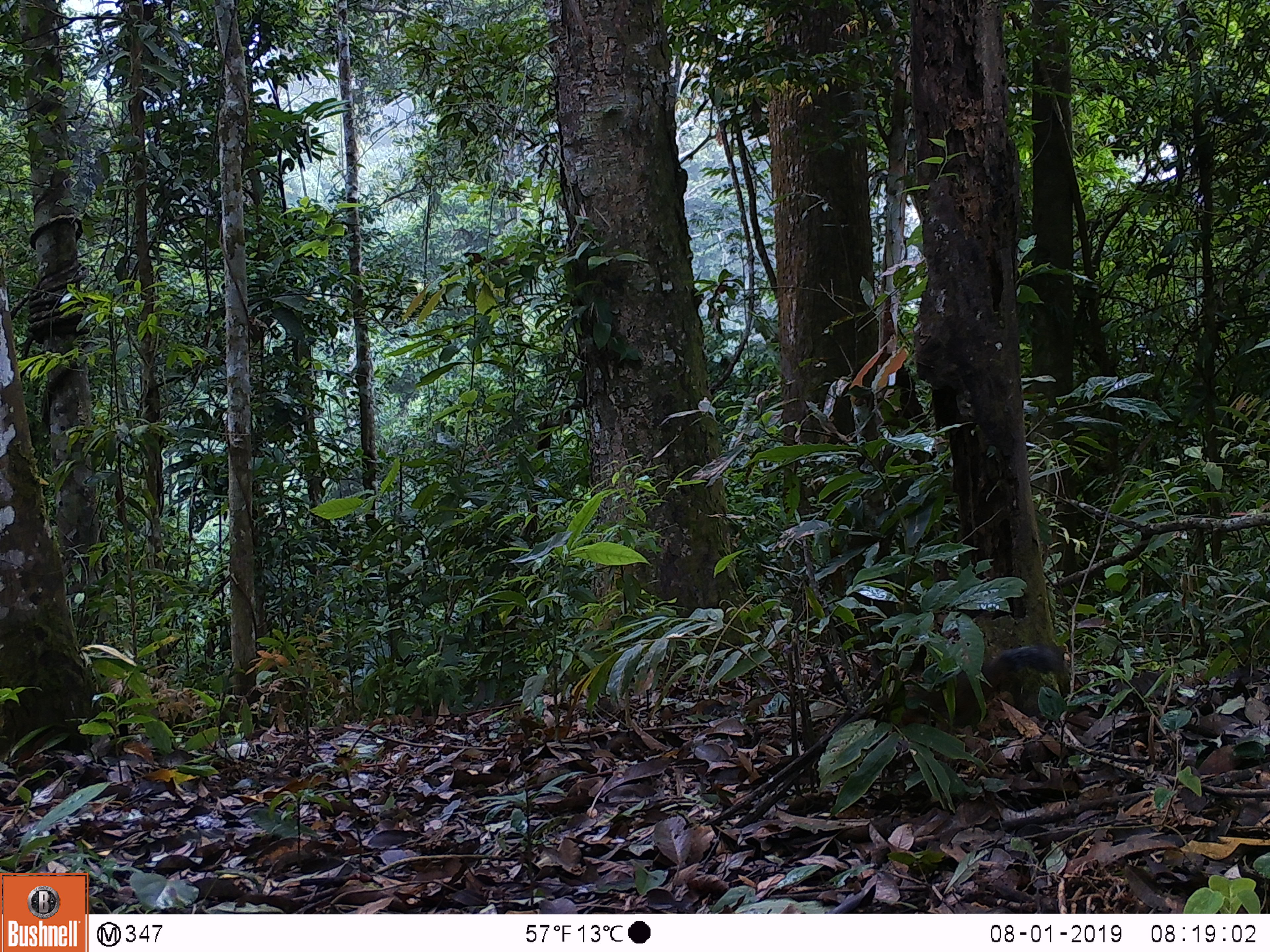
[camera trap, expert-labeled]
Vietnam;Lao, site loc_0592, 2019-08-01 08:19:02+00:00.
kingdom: Animalia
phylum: Chordata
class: Mammalia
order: Rodentia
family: Sciuridae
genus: Dremomys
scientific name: Dremomys rufigenis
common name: red-cheeked squirrel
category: red cheeked squirrel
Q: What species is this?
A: Red cheeked squirrel (red-cheeked squirrel) (Dremomys rufigenis).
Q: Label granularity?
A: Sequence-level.